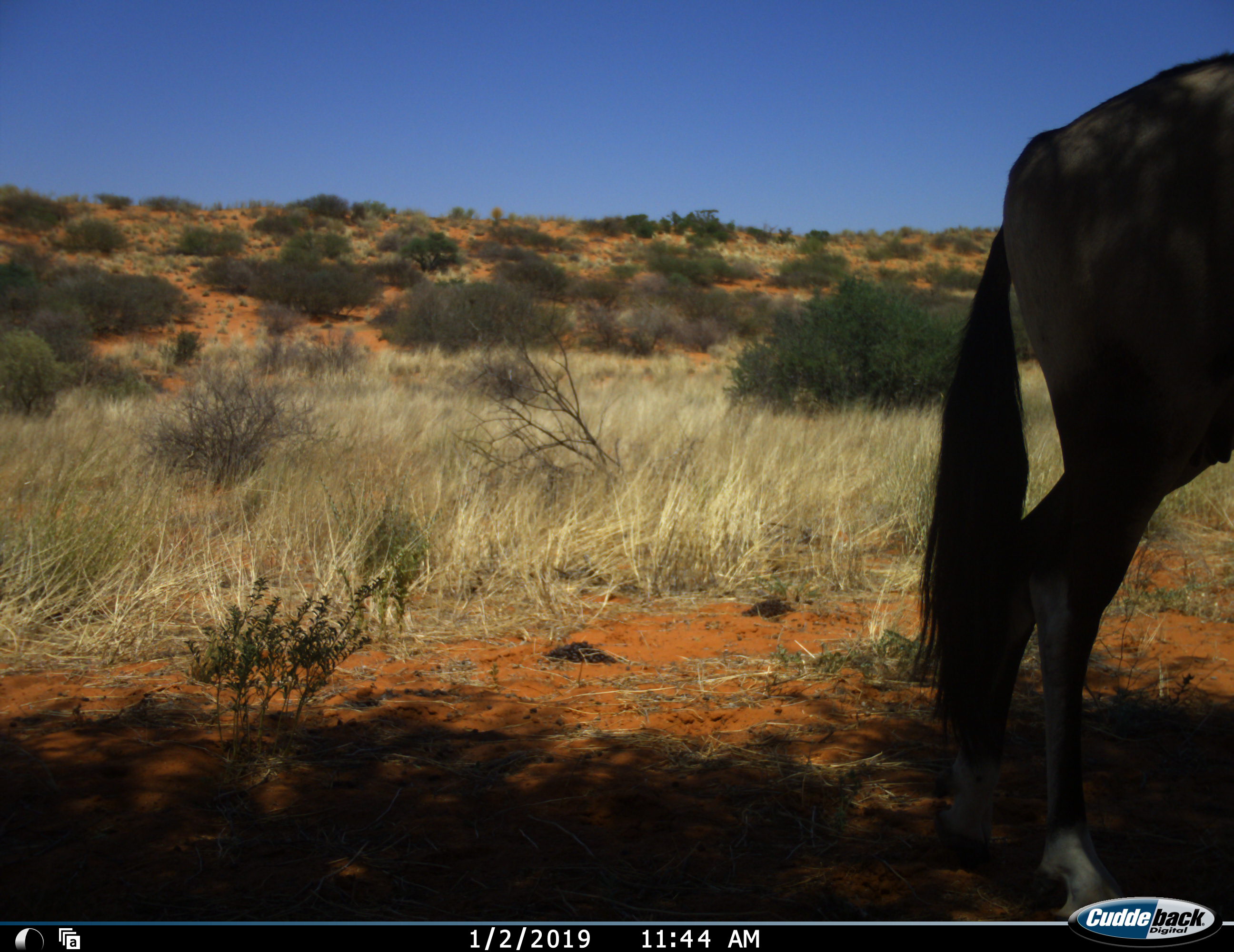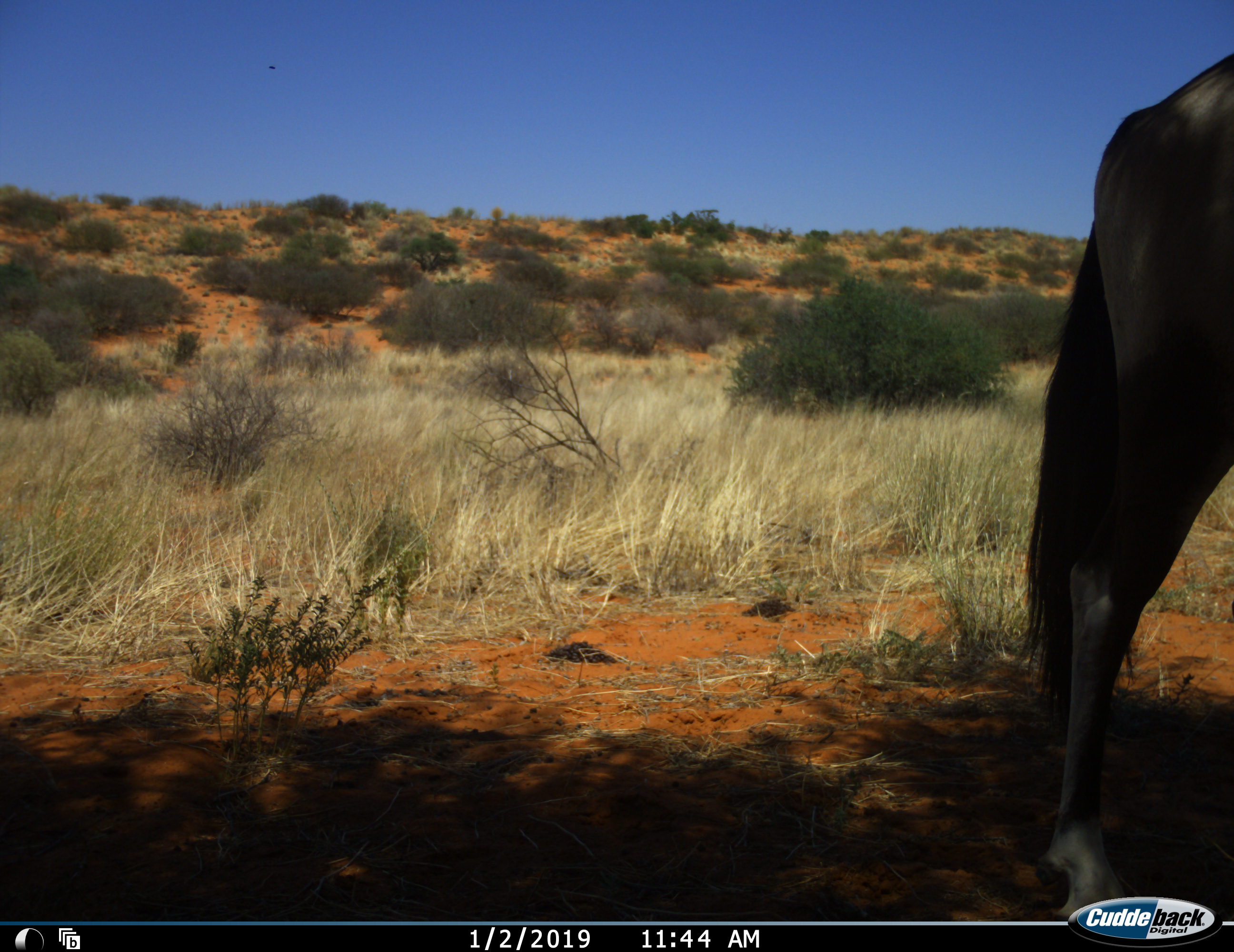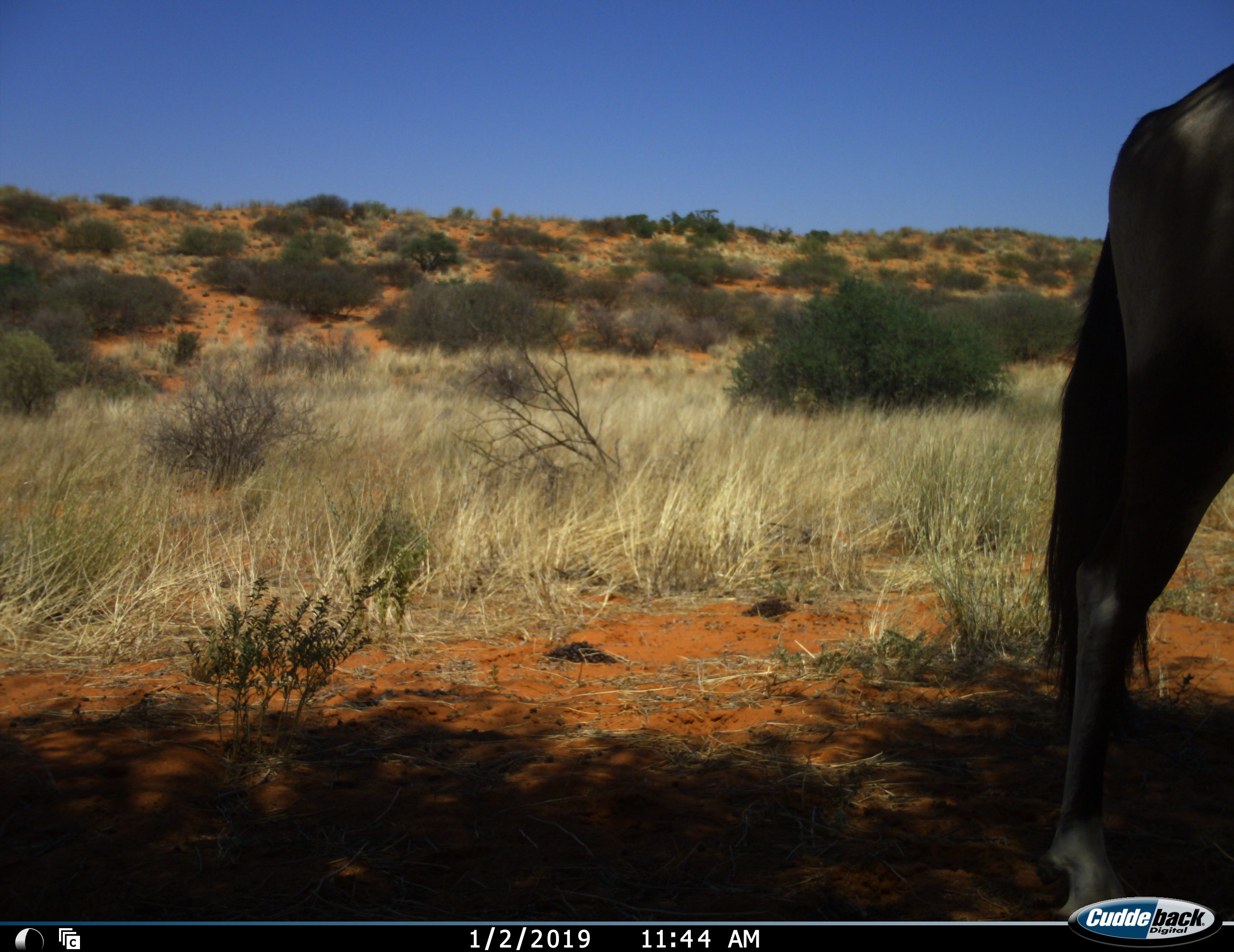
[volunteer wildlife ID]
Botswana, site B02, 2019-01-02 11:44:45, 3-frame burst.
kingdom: Animalia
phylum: Chordata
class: Mammalia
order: Artiodactyla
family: Bovidae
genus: Oryx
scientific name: Oryx gazella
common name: gemsbok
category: gemsbokoryx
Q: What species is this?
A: Gemsbokoryx (gemsbok) (Oryx gazella).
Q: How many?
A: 1.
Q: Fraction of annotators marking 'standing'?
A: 80%.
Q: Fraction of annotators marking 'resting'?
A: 0%.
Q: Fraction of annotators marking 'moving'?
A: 20%.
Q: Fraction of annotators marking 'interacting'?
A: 0%.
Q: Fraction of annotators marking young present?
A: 0%.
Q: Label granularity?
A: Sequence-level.